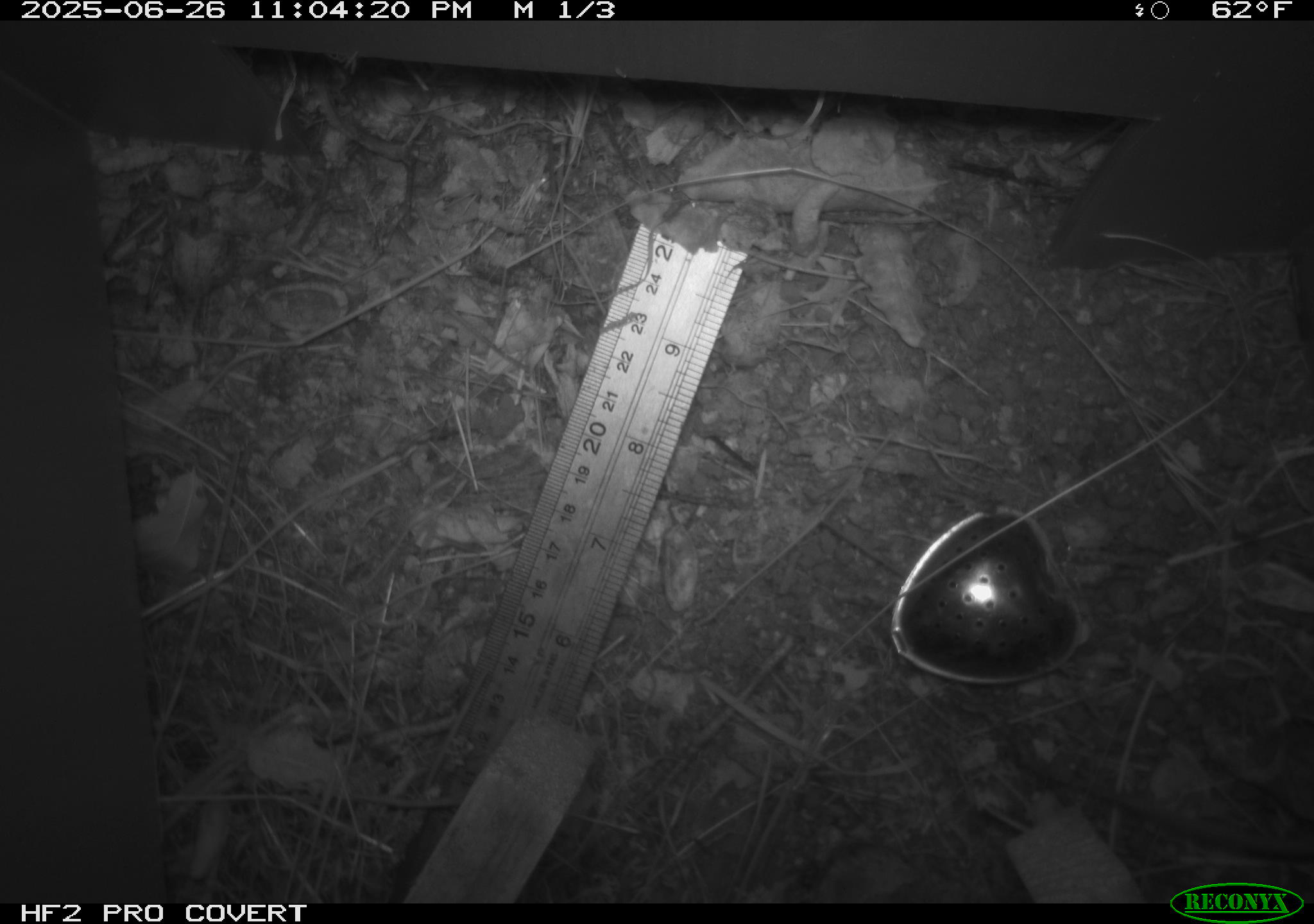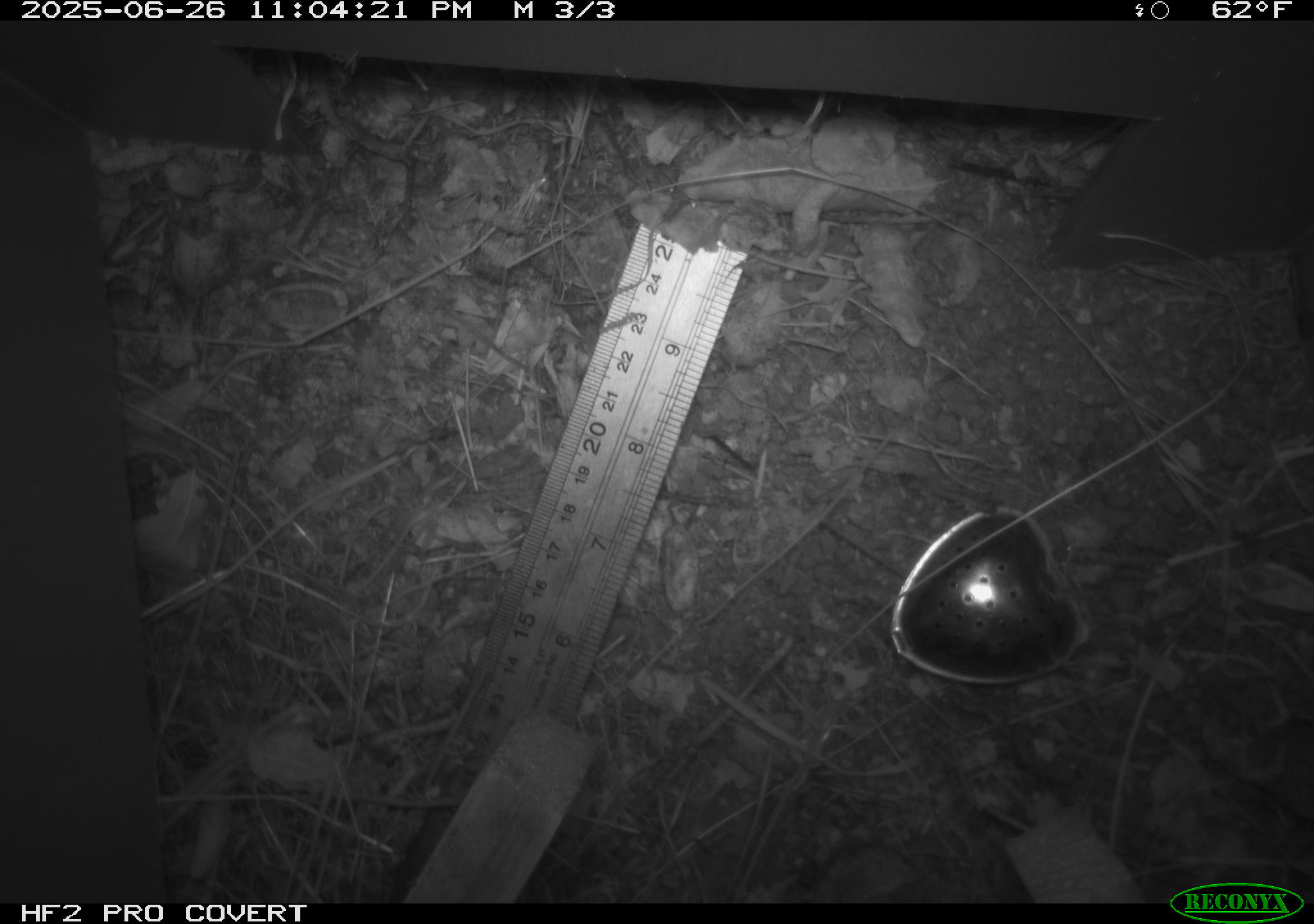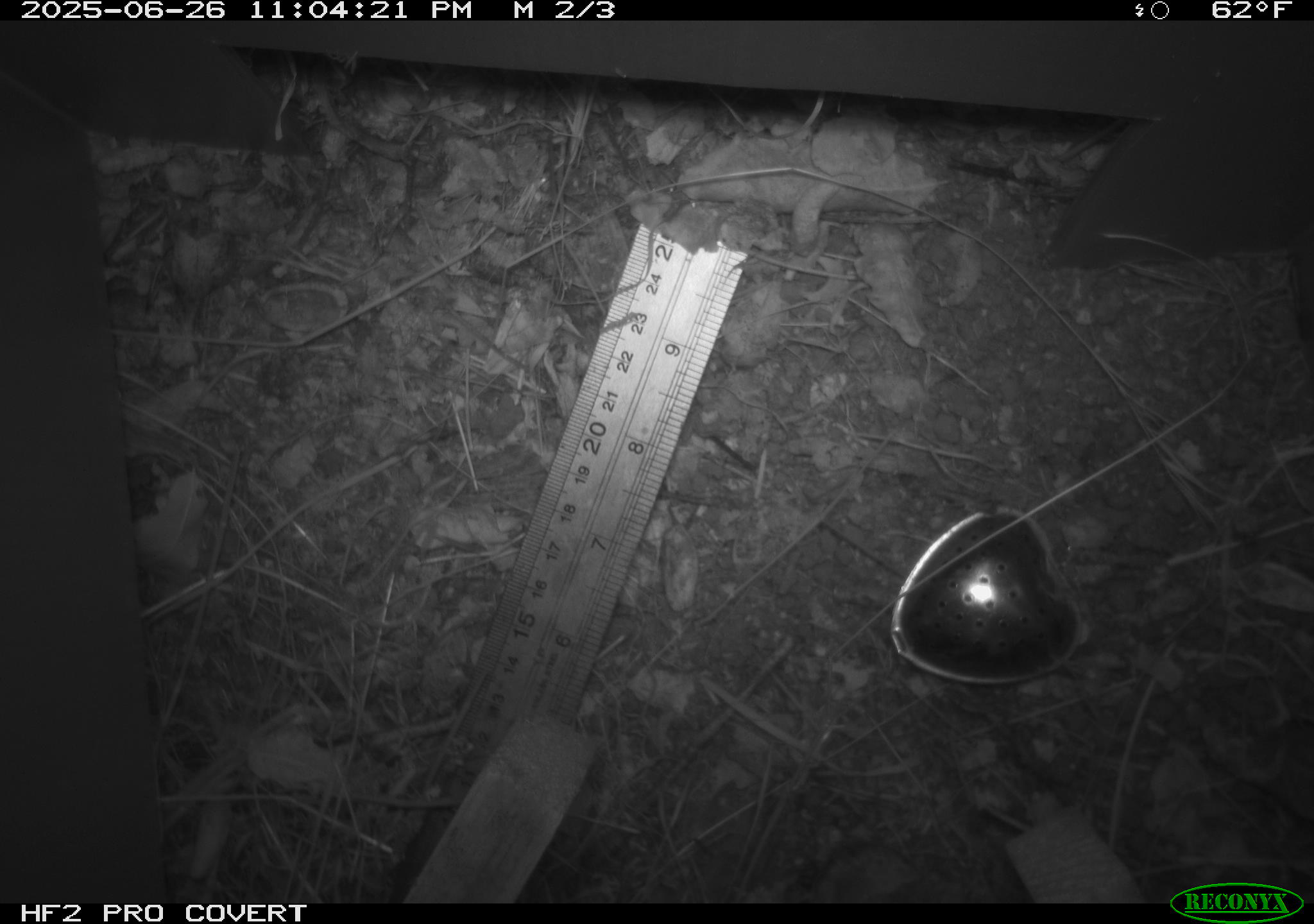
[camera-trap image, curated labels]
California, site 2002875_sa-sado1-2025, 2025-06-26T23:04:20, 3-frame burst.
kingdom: Animalia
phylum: Chordata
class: Mammalia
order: Rodentia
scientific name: Rodentia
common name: rodent